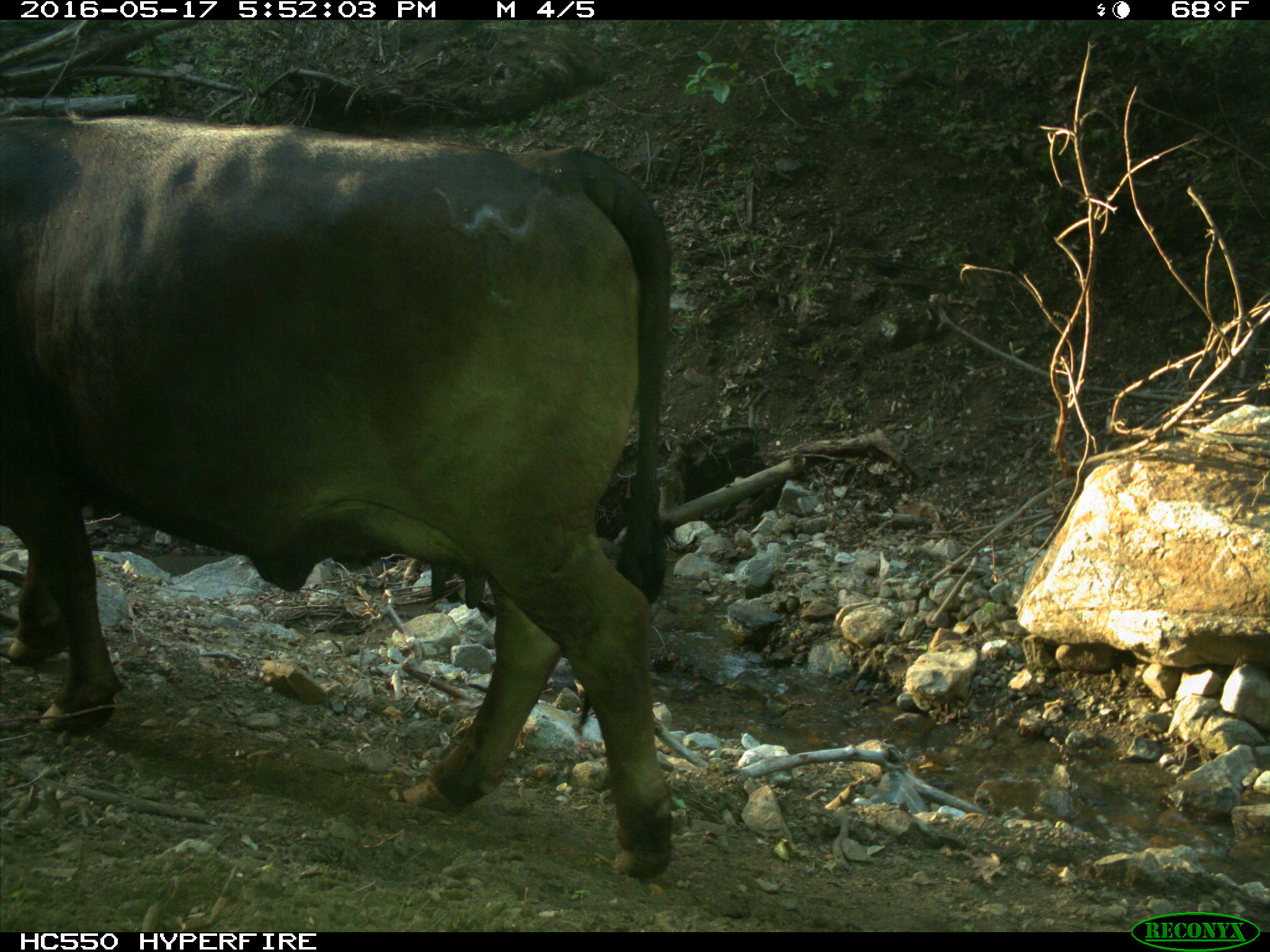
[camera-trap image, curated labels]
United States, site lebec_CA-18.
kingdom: Animalia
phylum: Chordata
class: Mammalia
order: Artiodactyla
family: Bovidae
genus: Bos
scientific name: Bos taurus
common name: domestic cow